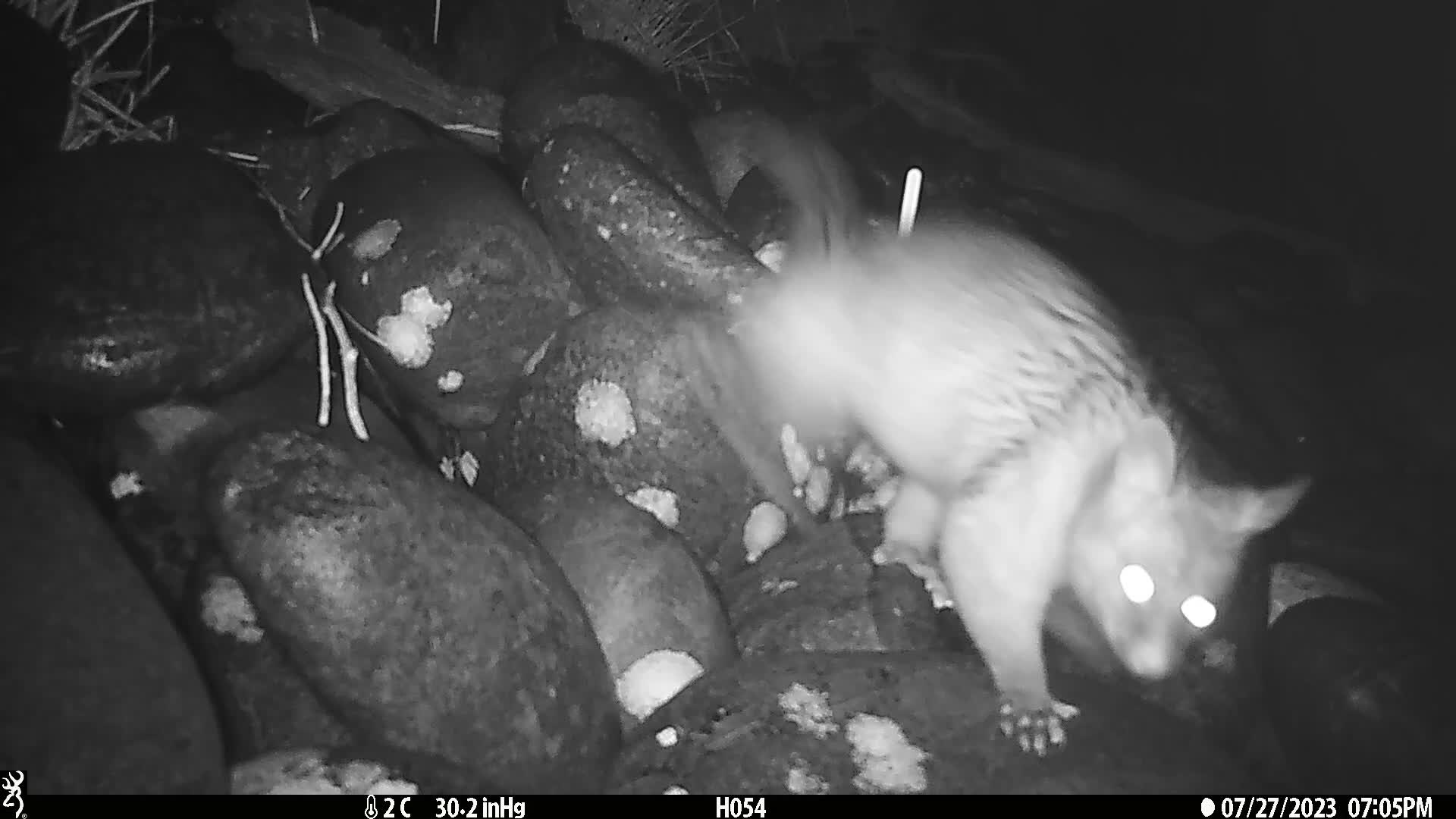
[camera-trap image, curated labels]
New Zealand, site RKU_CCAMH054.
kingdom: Animalia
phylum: Chordata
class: Mammalia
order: Diprotodontia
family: Phalangeridae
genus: Trichosurus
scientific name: Trichosurus vulpecula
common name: common brushtail possum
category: possum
Possum (common brushtail possum) (Trichosurus vulpecula).